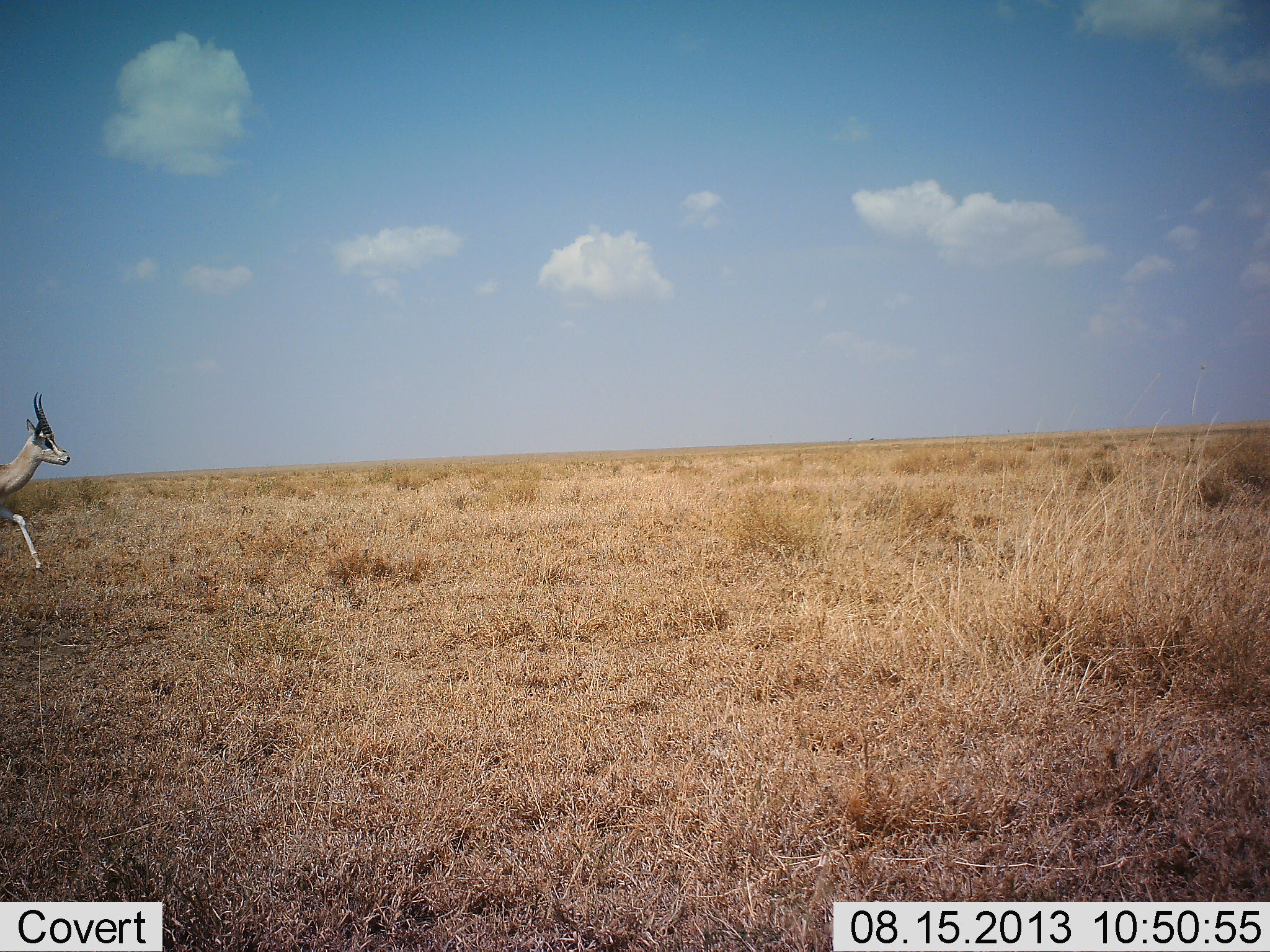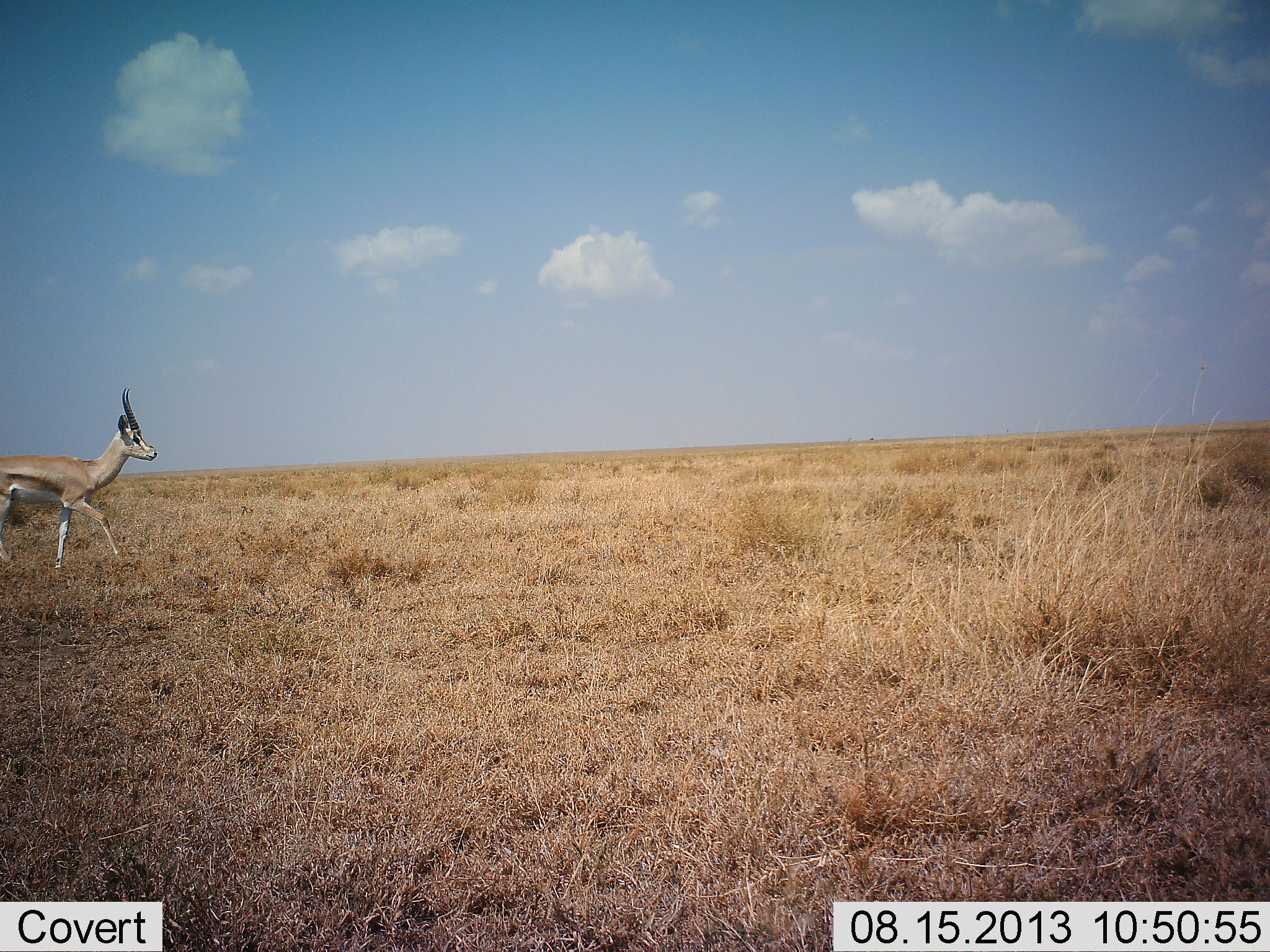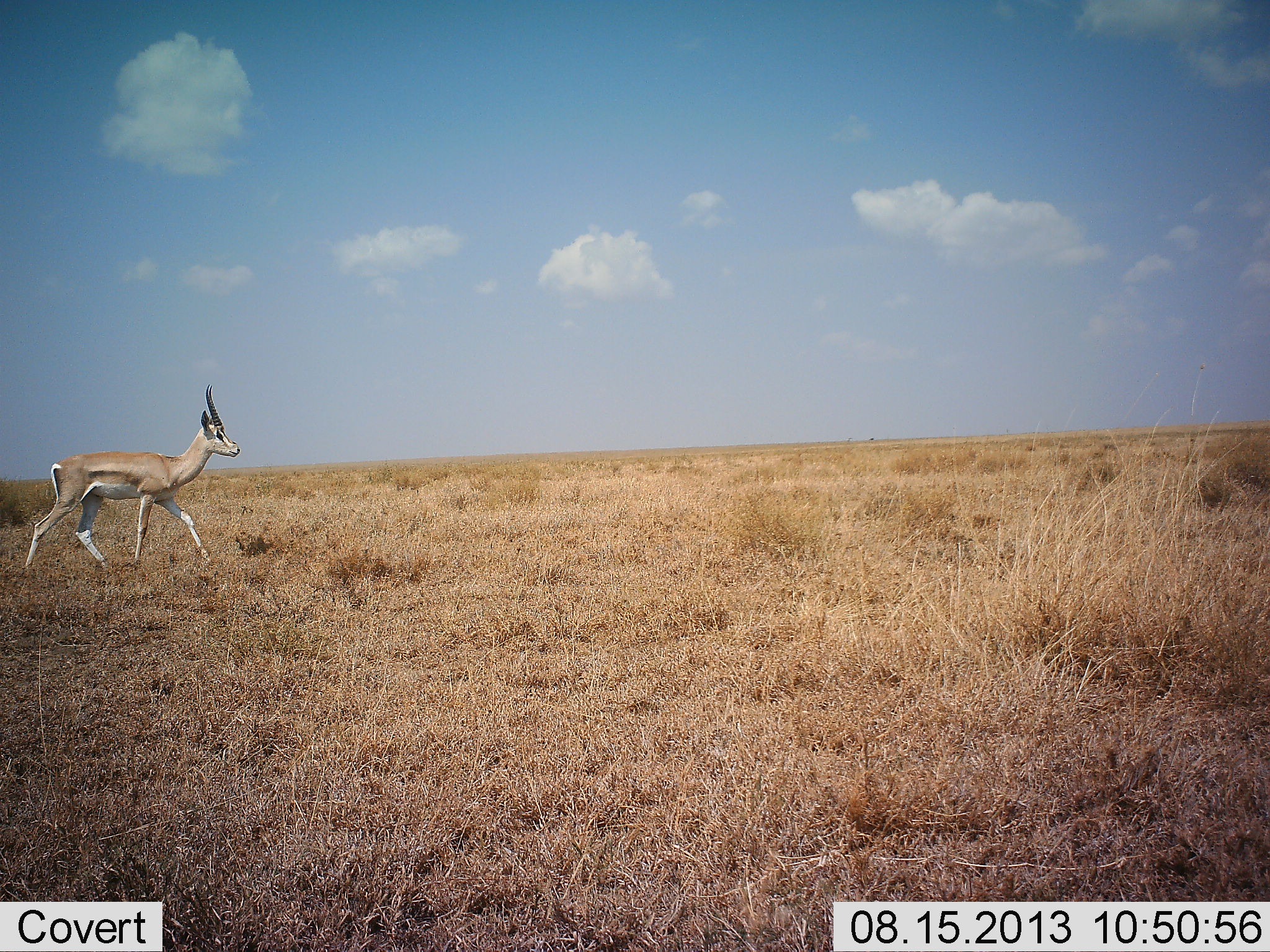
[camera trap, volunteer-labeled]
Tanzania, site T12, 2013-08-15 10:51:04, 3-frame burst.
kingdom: Animalia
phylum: Chordata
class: Mammalia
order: Artiodactyla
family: Bovidae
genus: Nanger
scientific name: Nanger granti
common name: grant's gazelle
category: gazellegrants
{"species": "gazellegrants (grant's gazelle) (Nanger granti)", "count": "1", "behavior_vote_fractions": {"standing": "0%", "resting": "0%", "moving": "100%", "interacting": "0%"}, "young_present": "0%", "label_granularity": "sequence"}